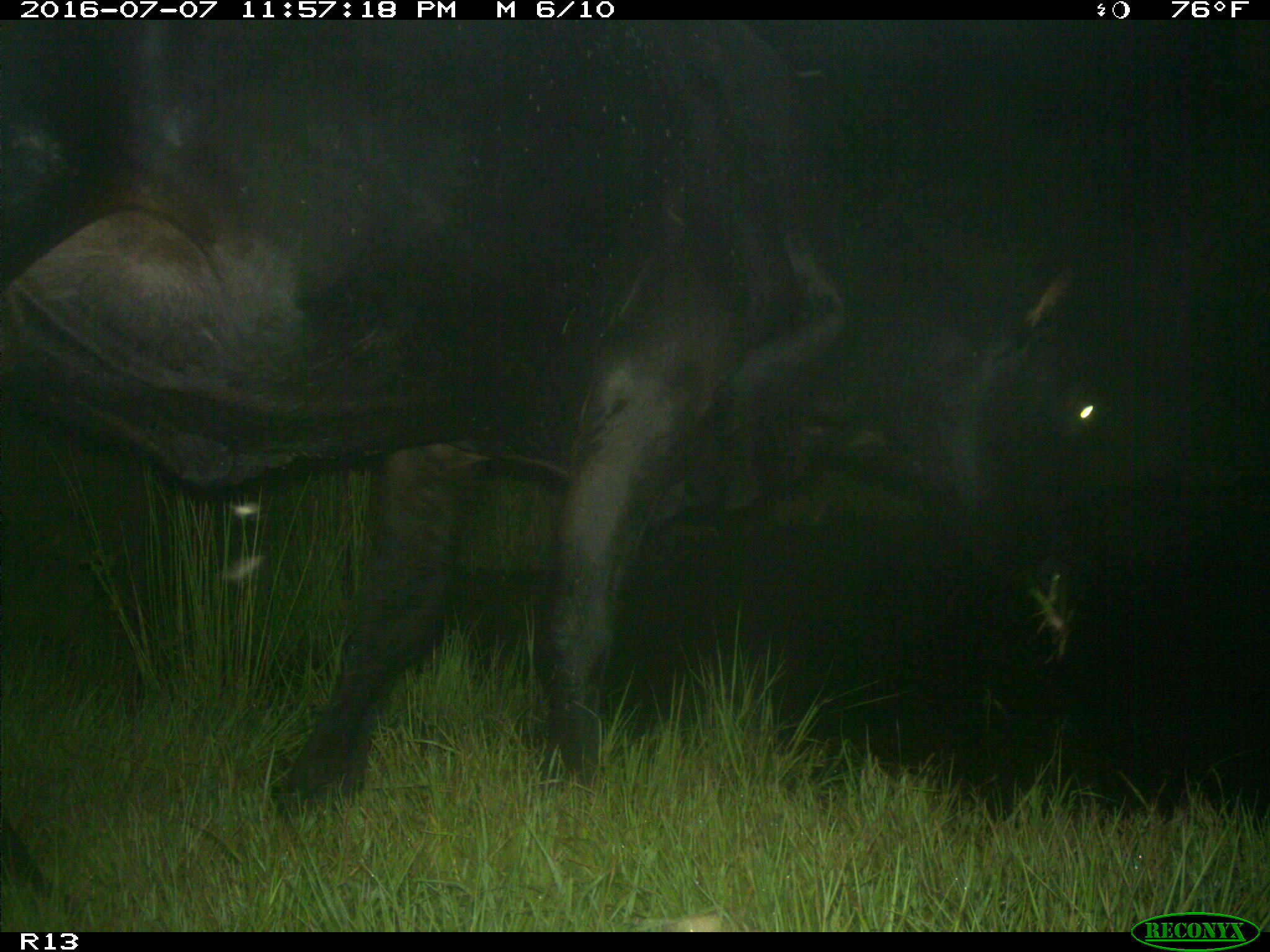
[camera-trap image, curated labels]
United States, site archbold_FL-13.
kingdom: Animalia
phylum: Chordata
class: Mammalia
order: Artiodactyla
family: Bovidae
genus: Bos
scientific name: Bos taurus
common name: domestic cow